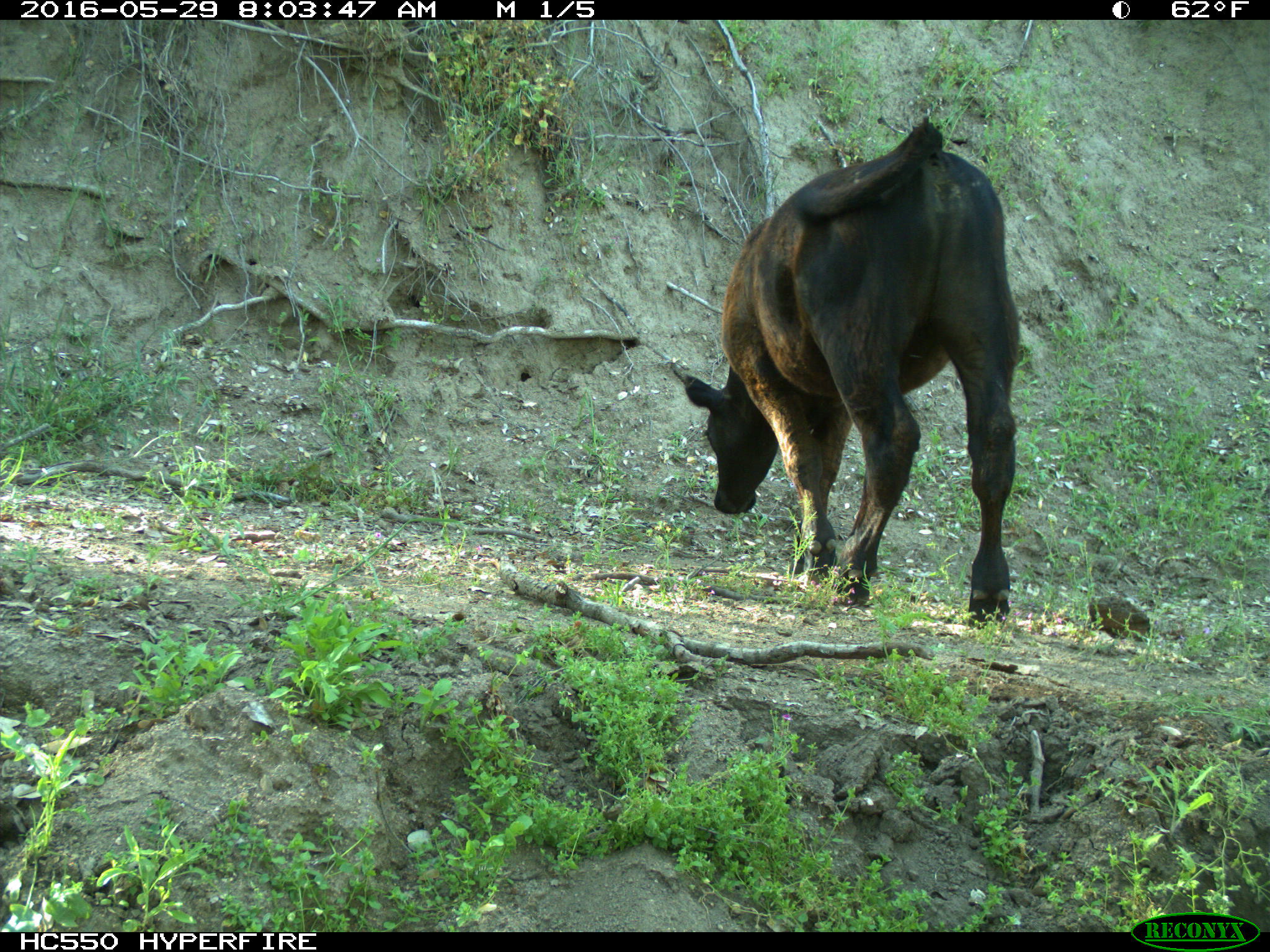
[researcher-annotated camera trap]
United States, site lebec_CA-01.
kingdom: Animalia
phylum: Chordata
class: Mammalia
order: Artiodactyla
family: Bovidae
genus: Bos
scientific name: Bos taurus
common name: domestic cow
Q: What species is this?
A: Bos taurus (domestic cow).